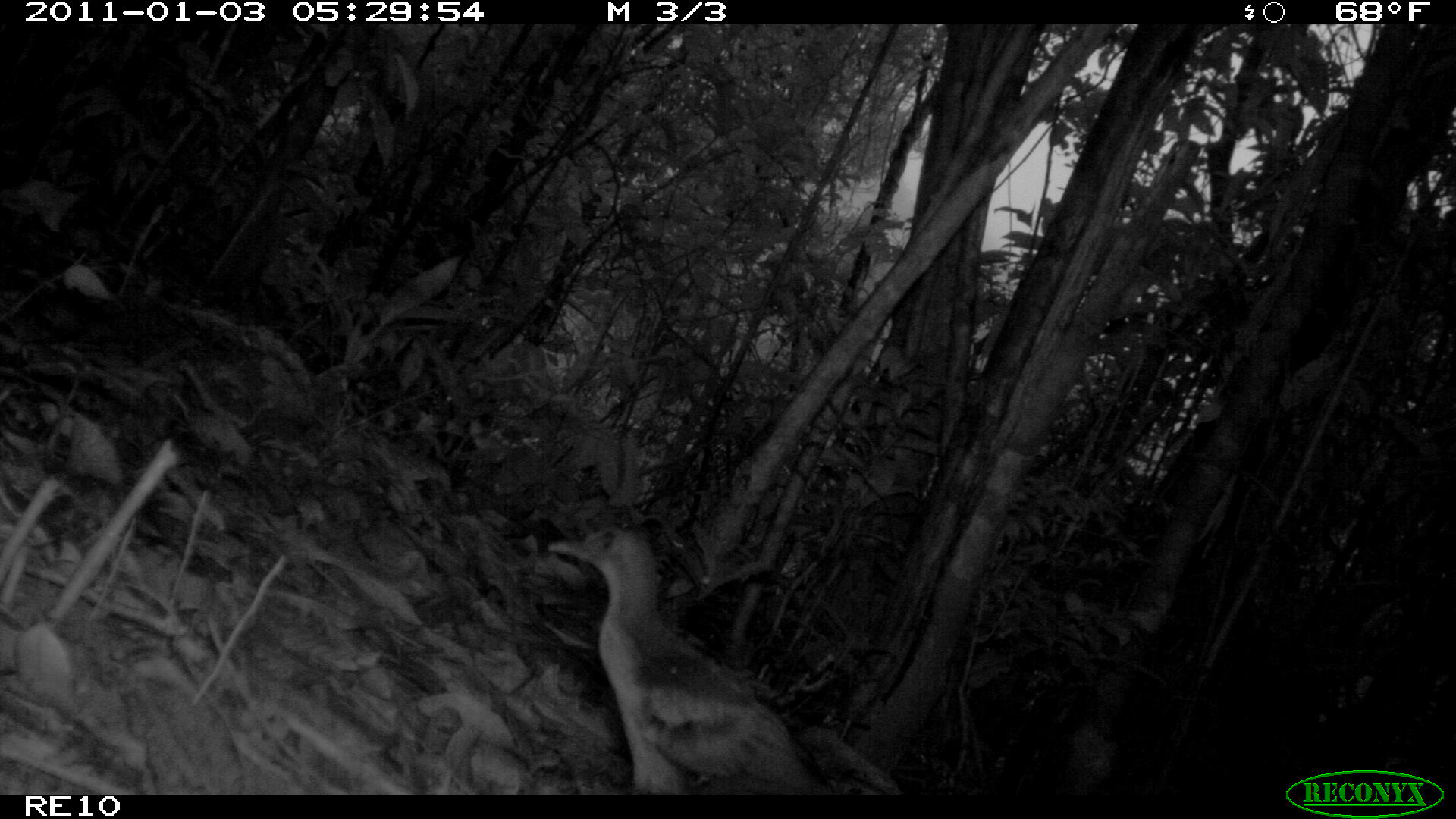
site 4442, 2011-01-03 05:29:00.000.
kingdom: Animalia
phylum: Chordata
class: Aves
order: Gruiformes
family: Sarothruridae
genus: Mentocrex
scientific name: Mentocrex kioloides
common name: madagascar wood rail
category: canirallus kioloides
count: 2